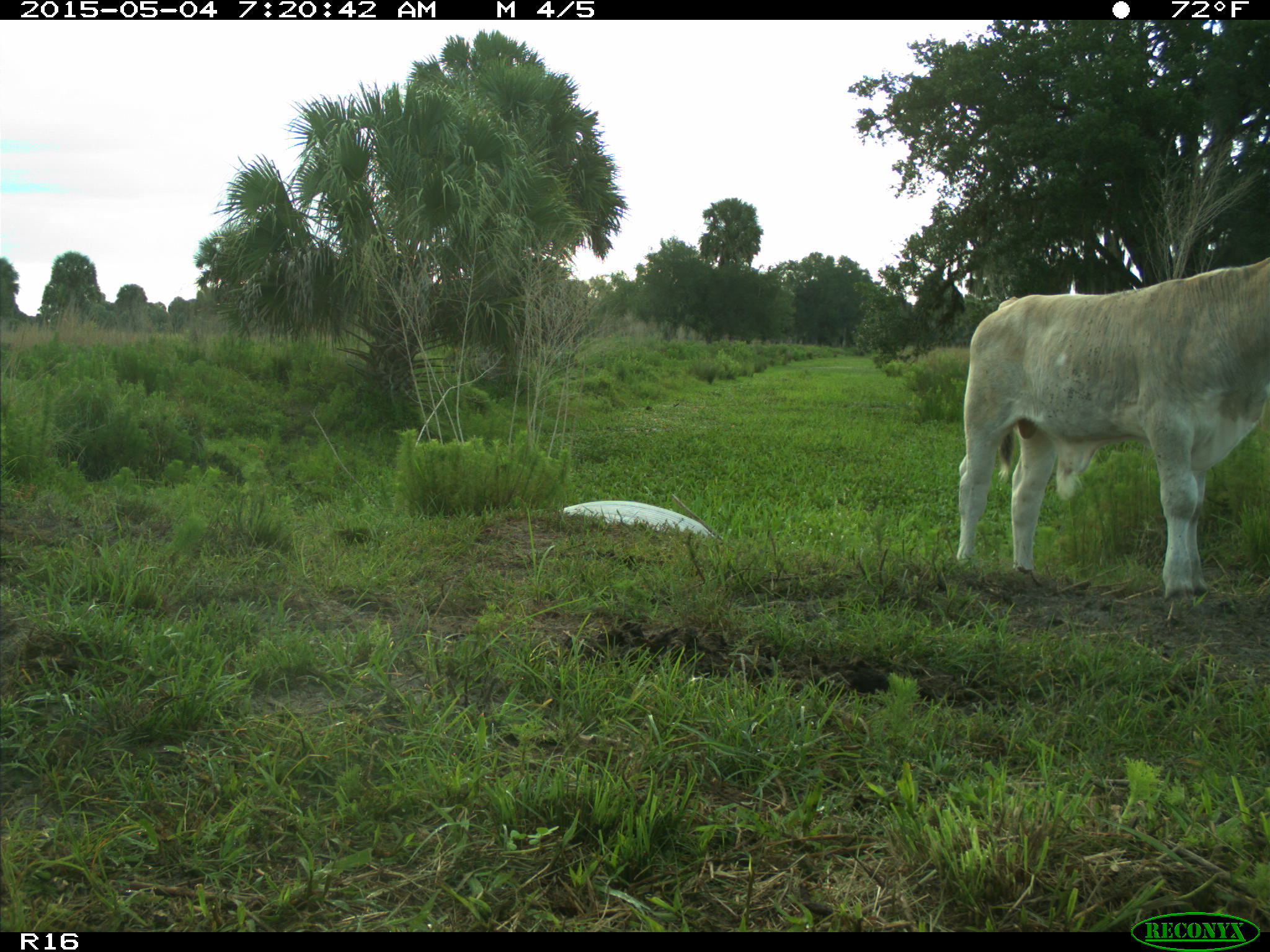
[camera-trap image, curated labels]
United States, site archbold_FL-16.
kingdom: Animalia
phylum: Chordata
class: Mammalia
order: Artiodactyla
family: Bovidae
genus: Bos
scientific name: Bos taurus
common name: domestic cow